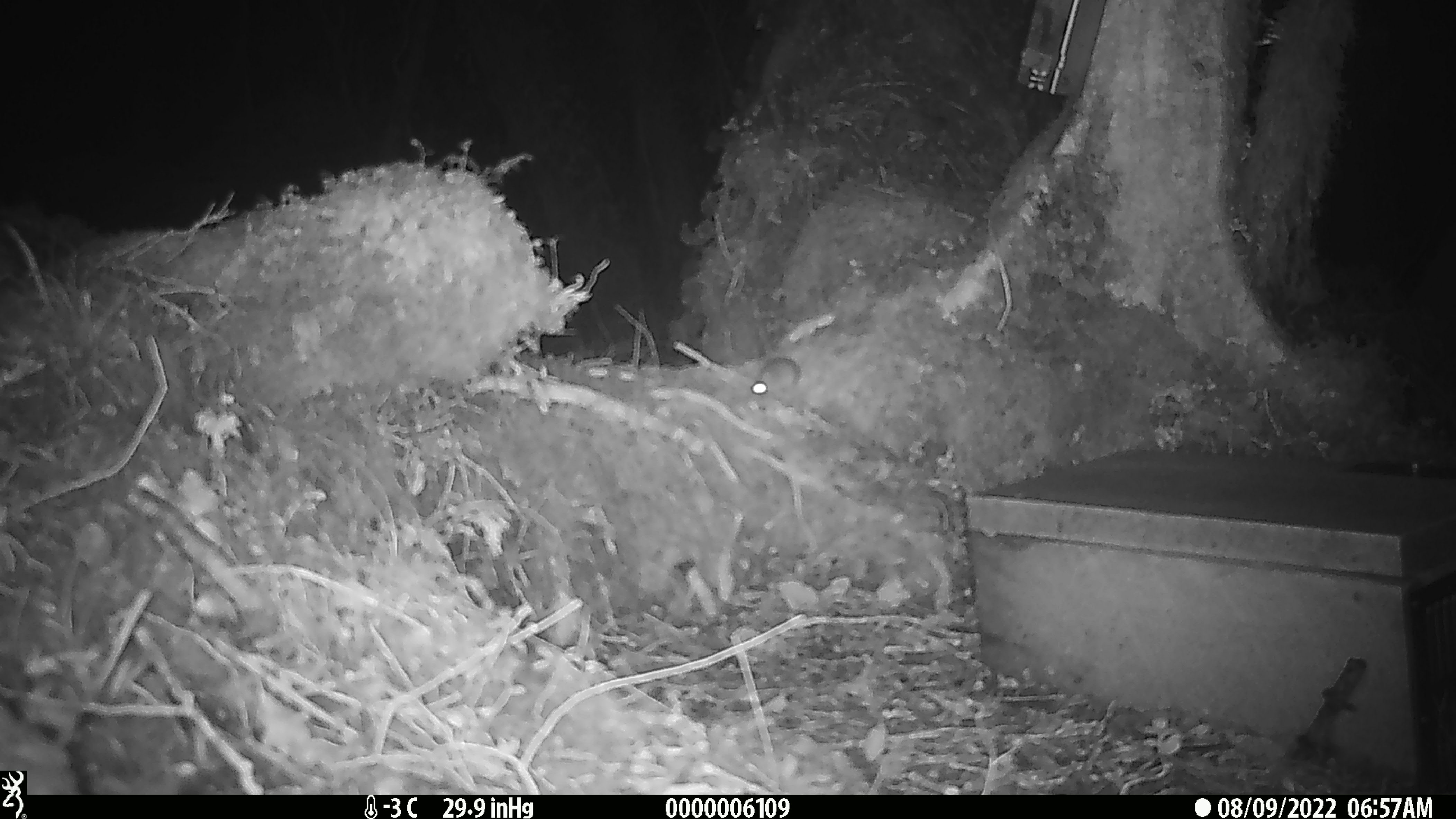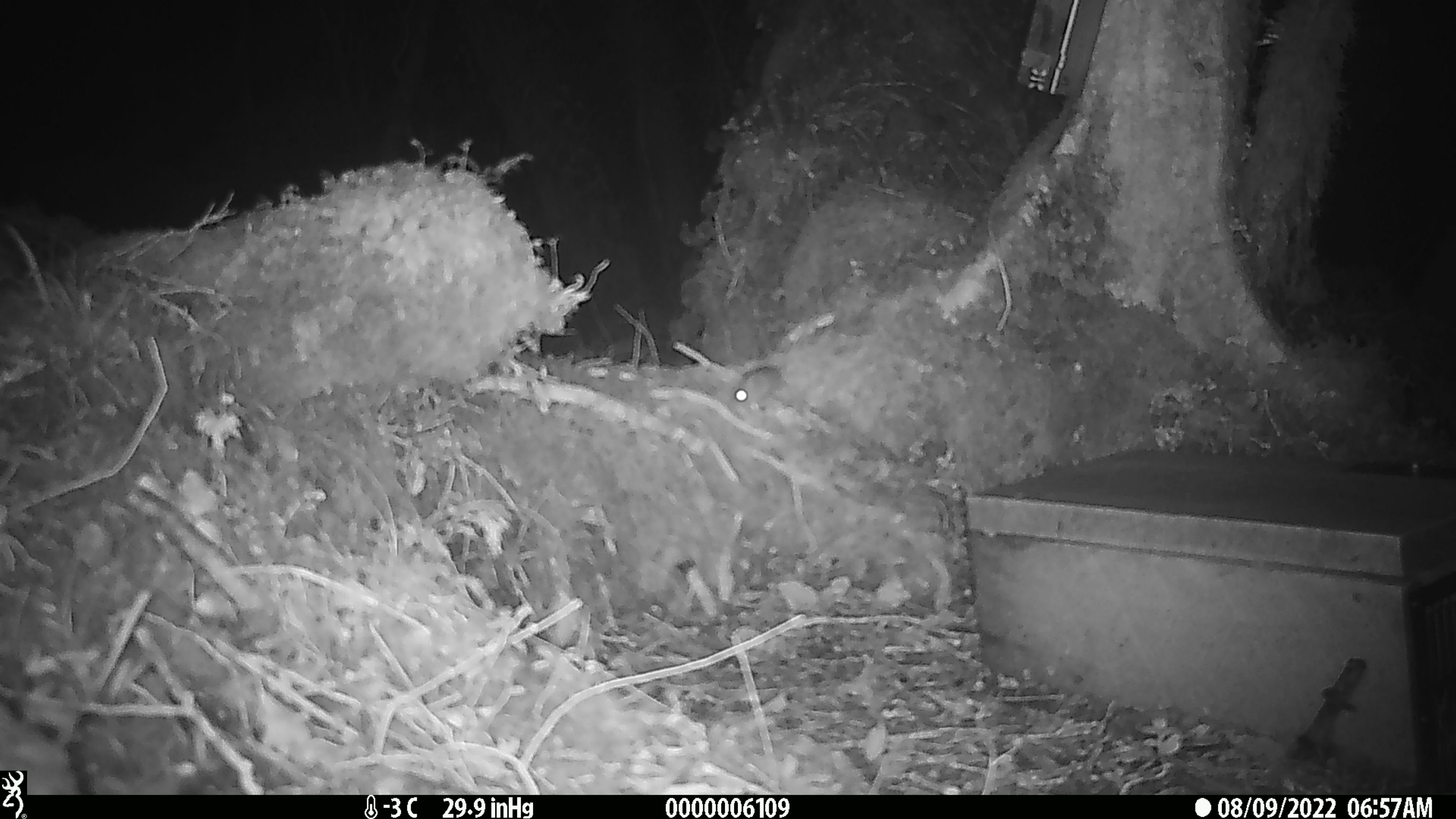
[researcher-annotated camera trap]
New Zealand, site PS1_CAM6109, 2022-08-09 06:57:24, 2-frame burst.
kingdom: Animalia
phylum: Chordata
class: Mammalia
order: Rodentia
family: Muridae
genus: Mus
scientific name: Mus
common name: mouse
Mouse (Mus).